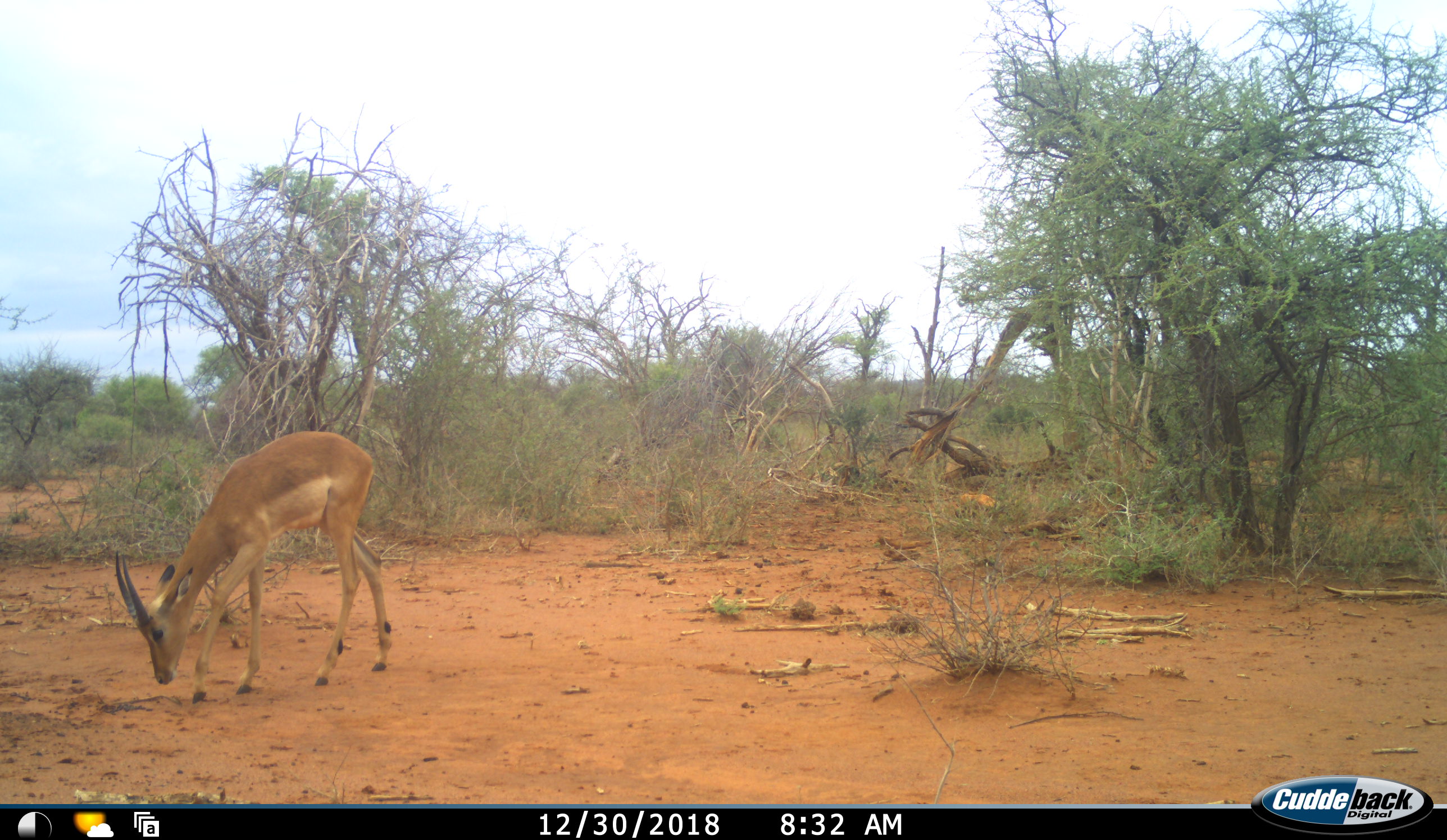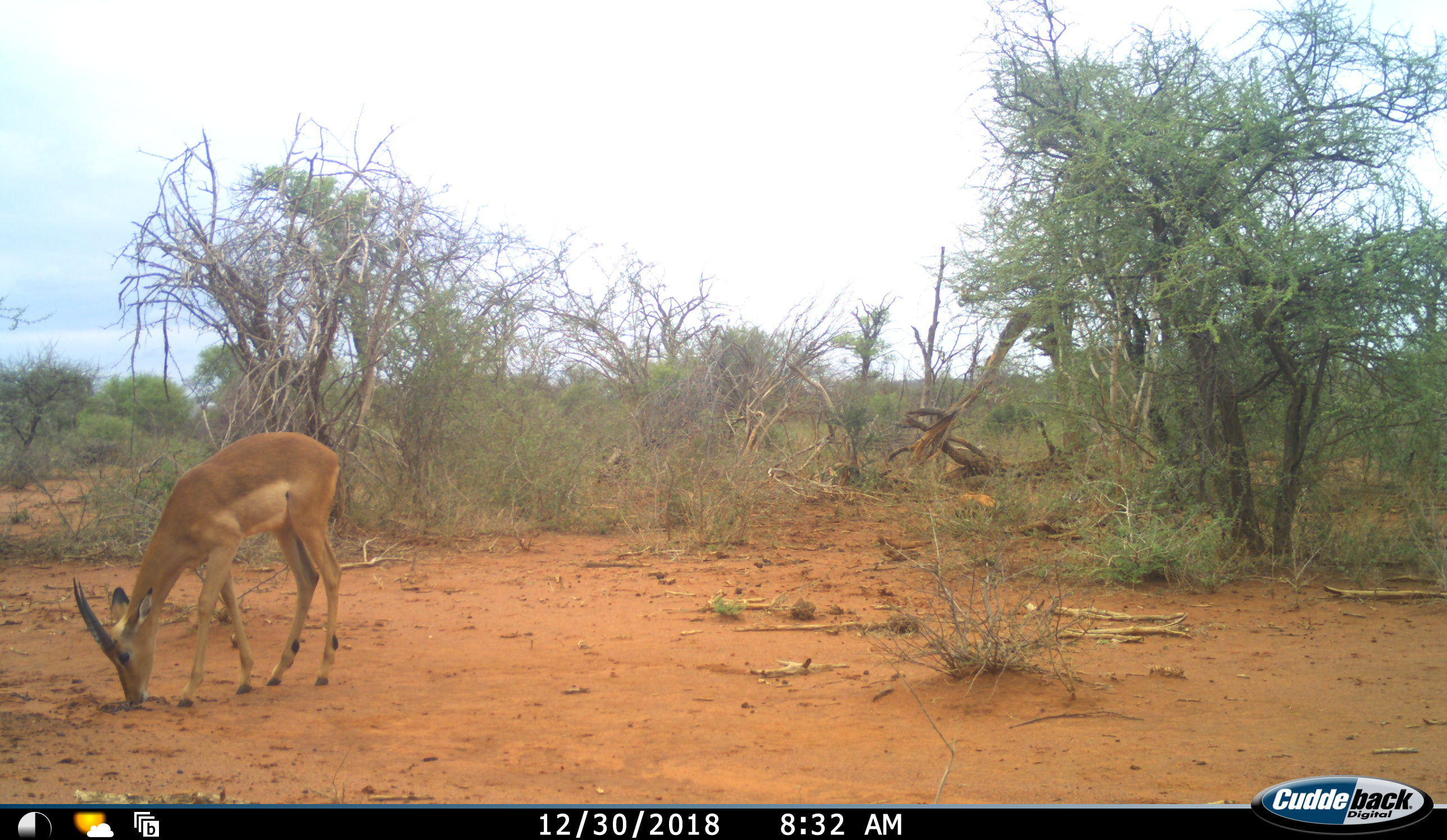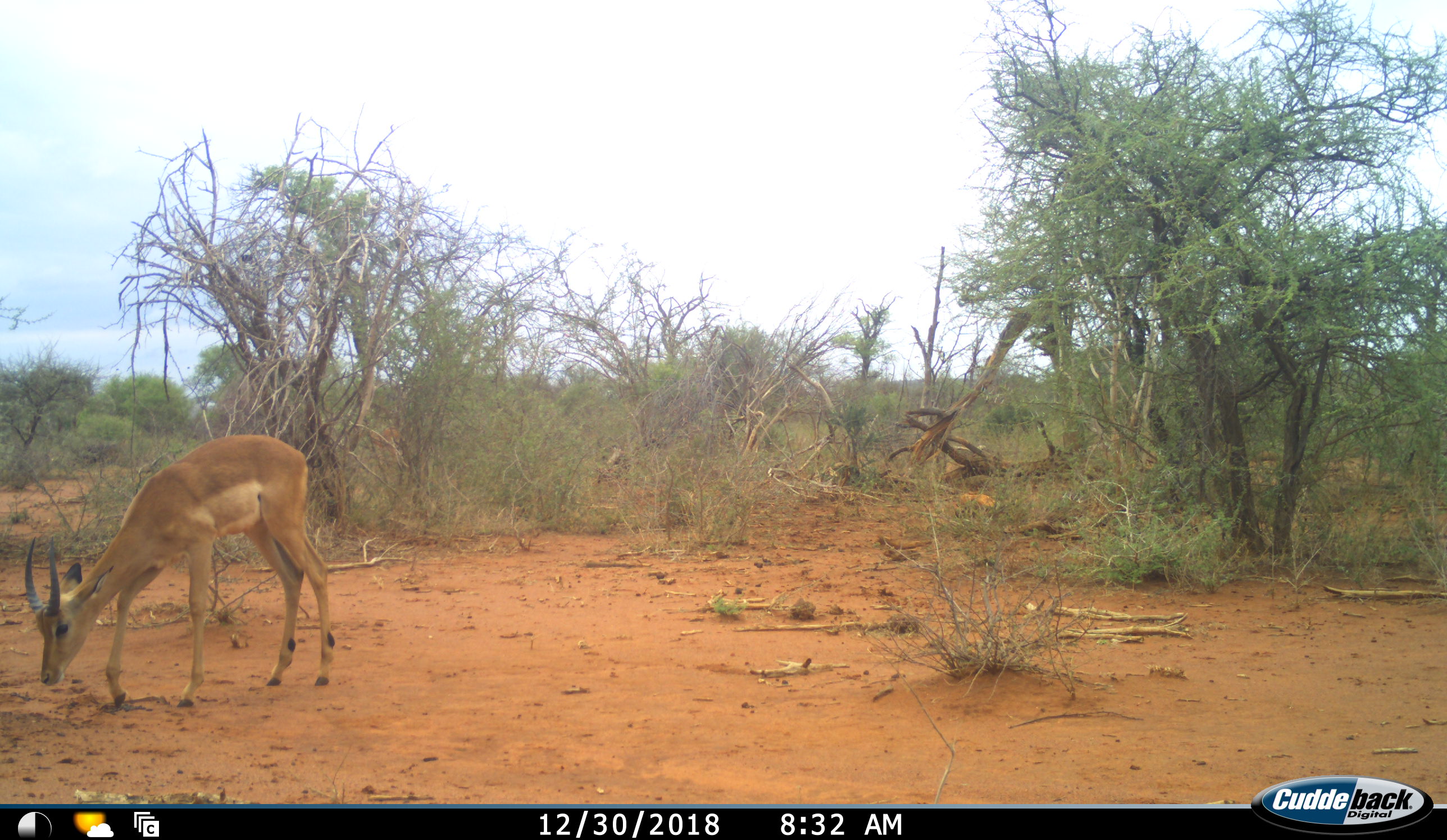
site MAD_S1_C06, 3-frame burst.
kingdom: Animalia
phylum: Chordata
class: Mammalia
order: Artiodactyla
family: Bovidae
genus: Aepyceros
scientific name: Aepyceros melampus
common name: impala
Impala (Aepyceros melampus), count 1. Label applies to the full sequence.